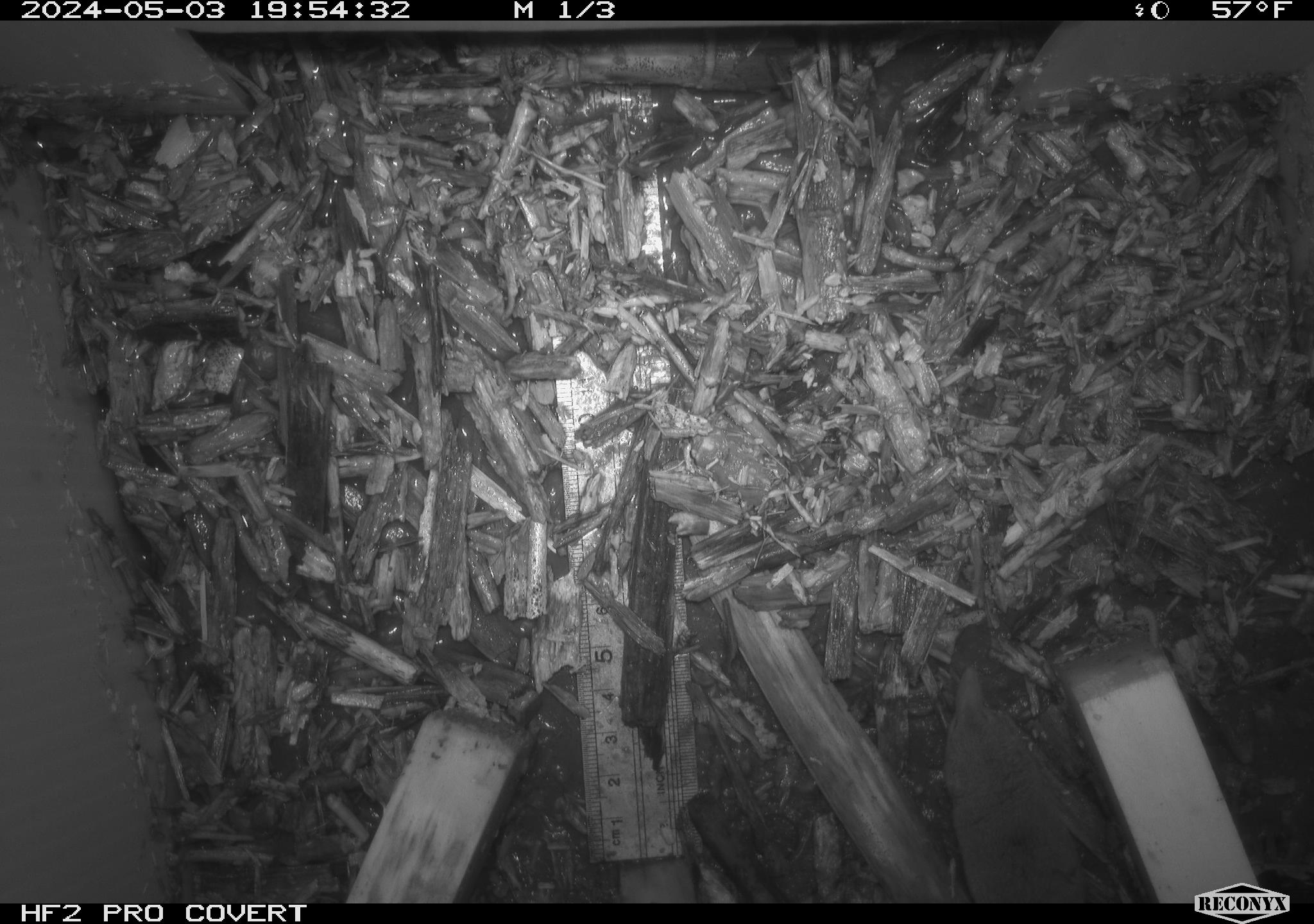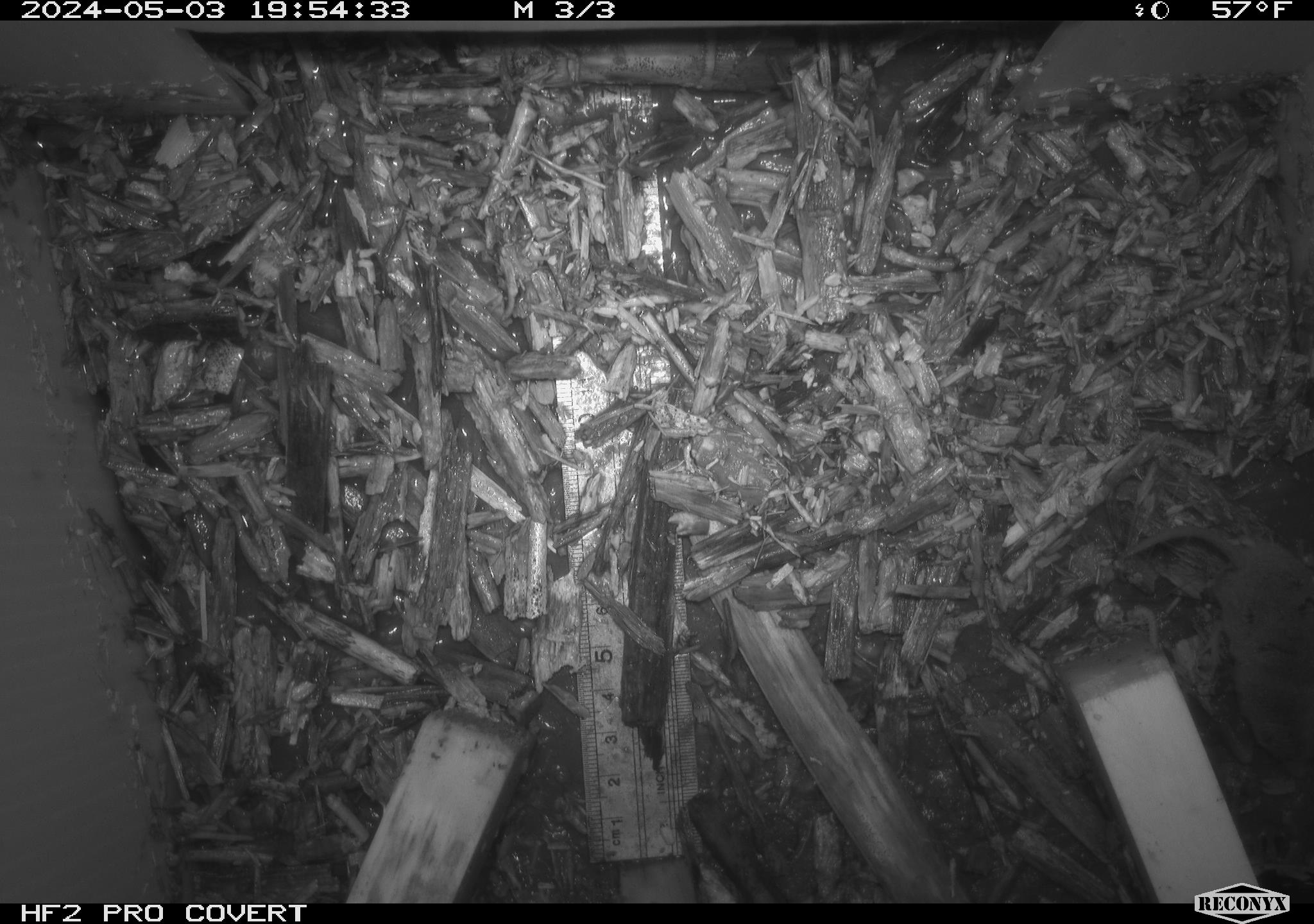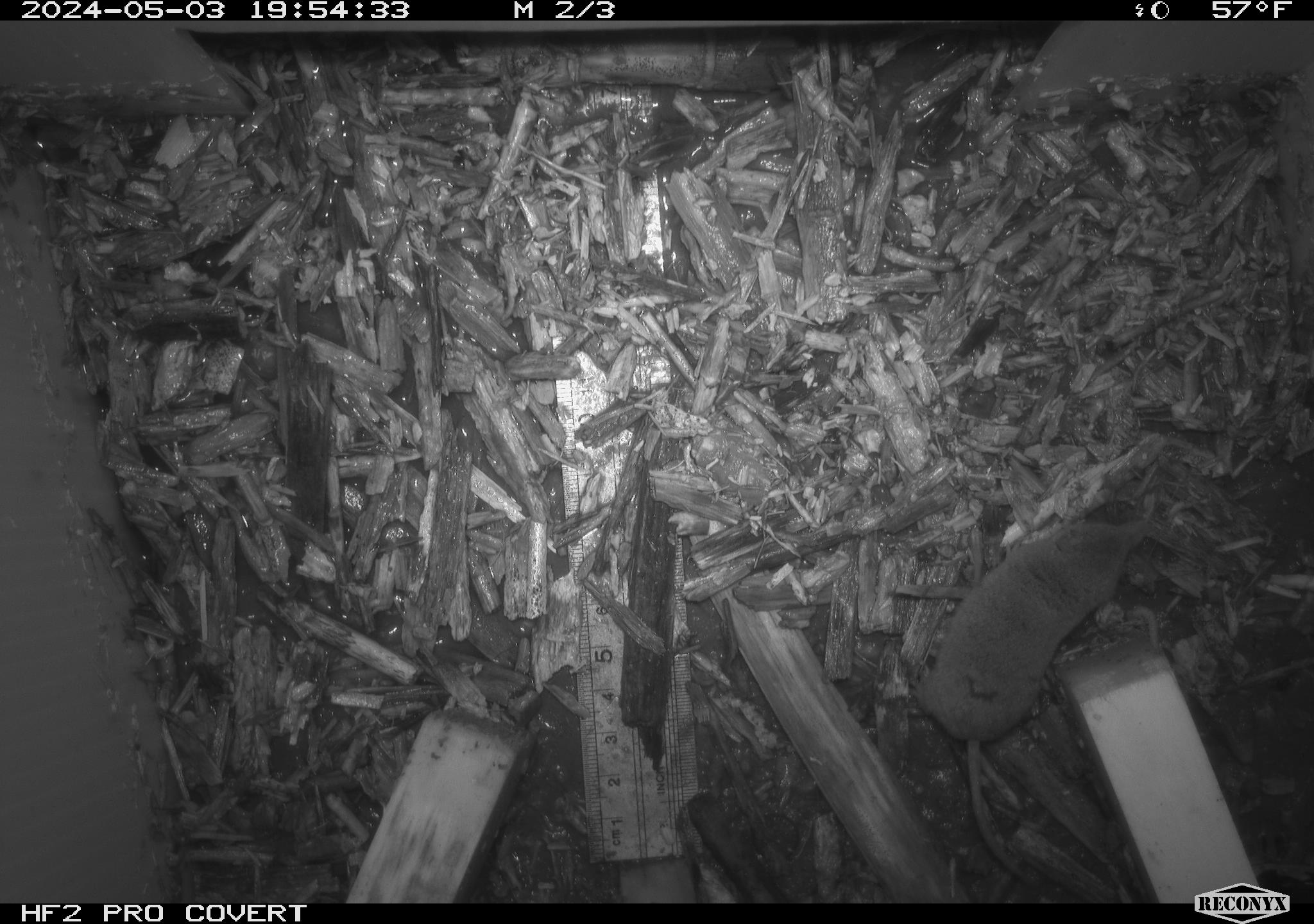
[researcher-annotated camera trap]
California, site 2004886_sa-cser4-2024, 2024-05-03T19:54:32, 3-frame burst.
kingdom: Animalia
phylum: Chordata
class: Mammalia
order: Eulipotyphla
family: Soricidae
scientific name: Soricidae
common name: shrews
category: soricidae family